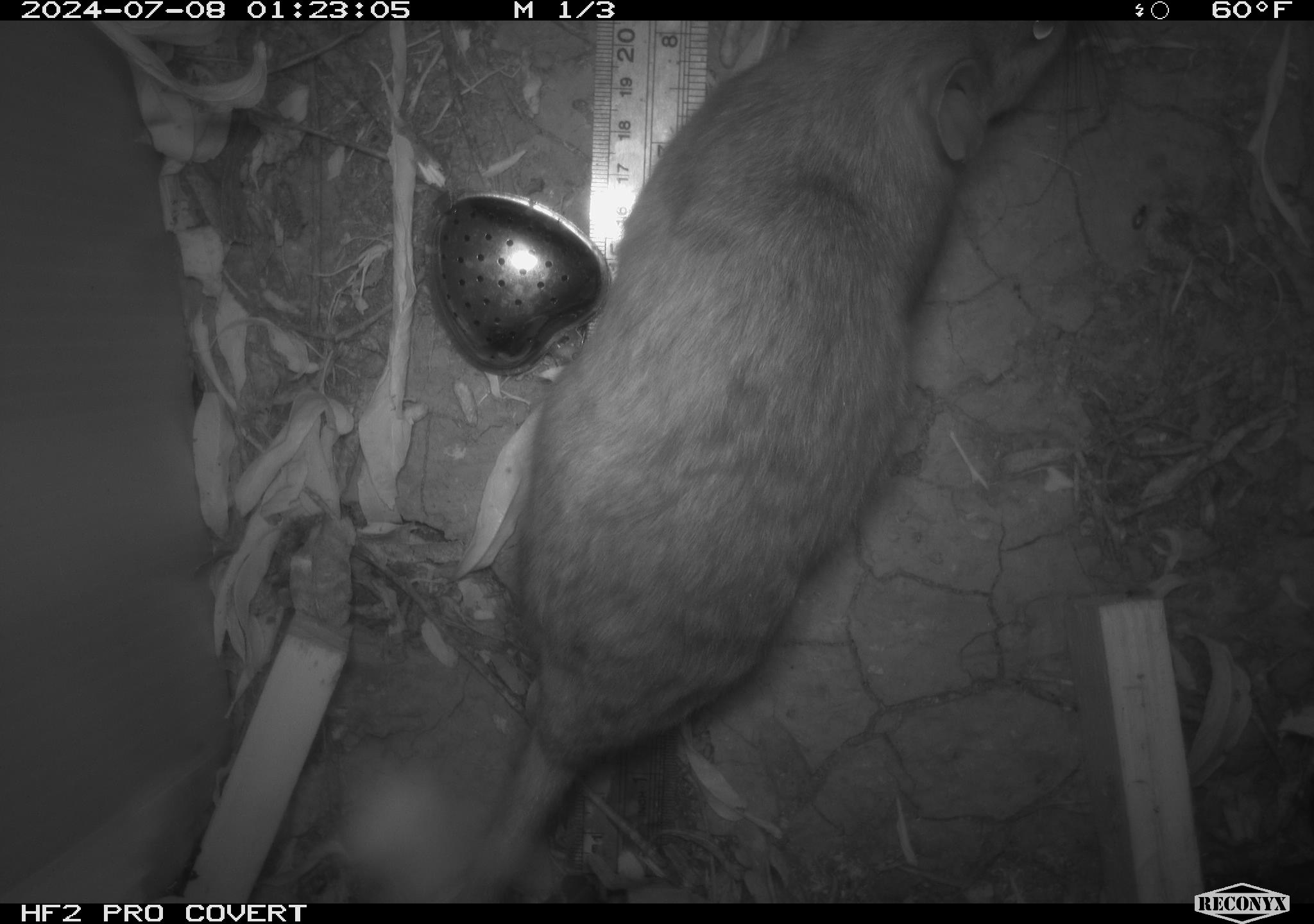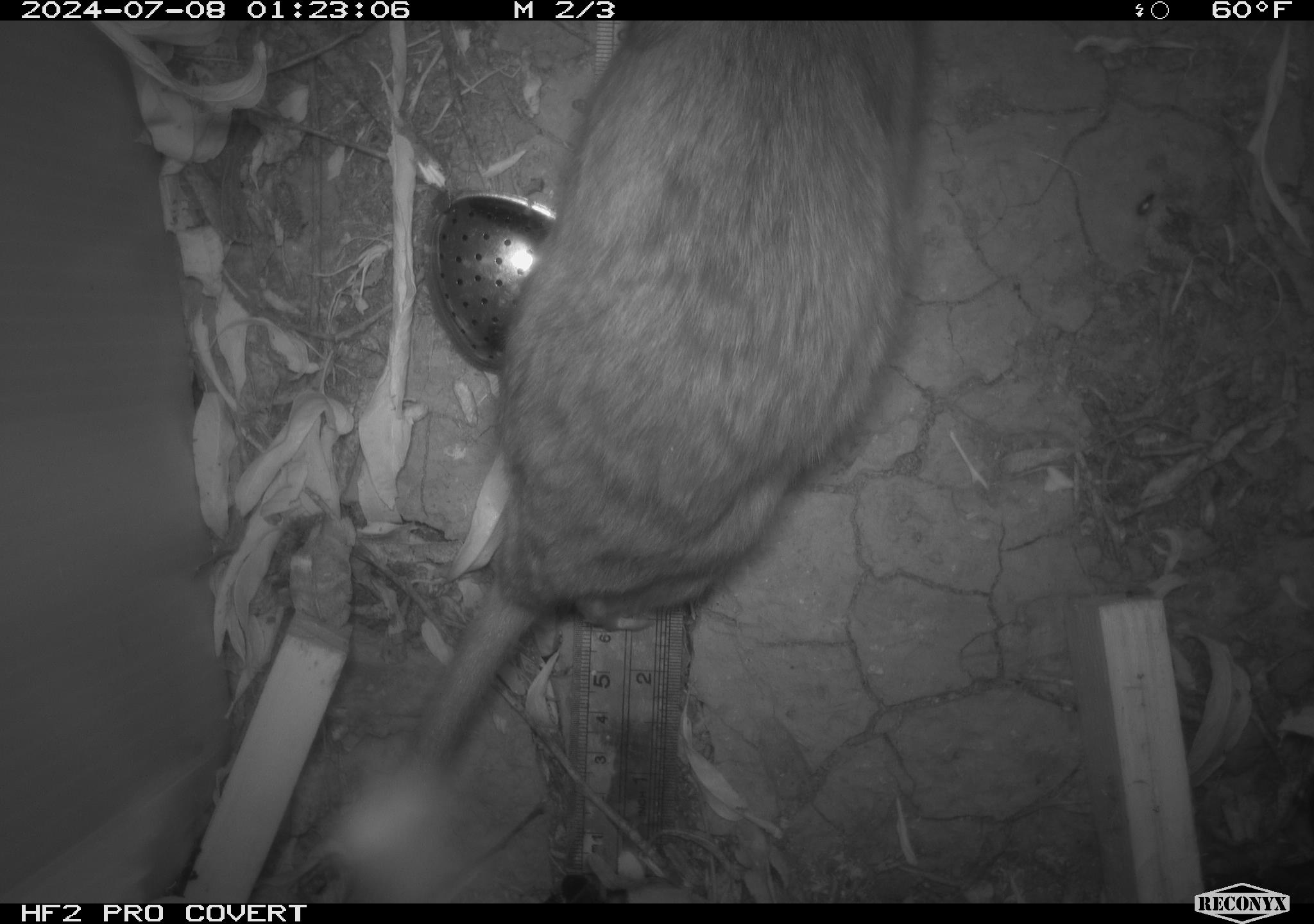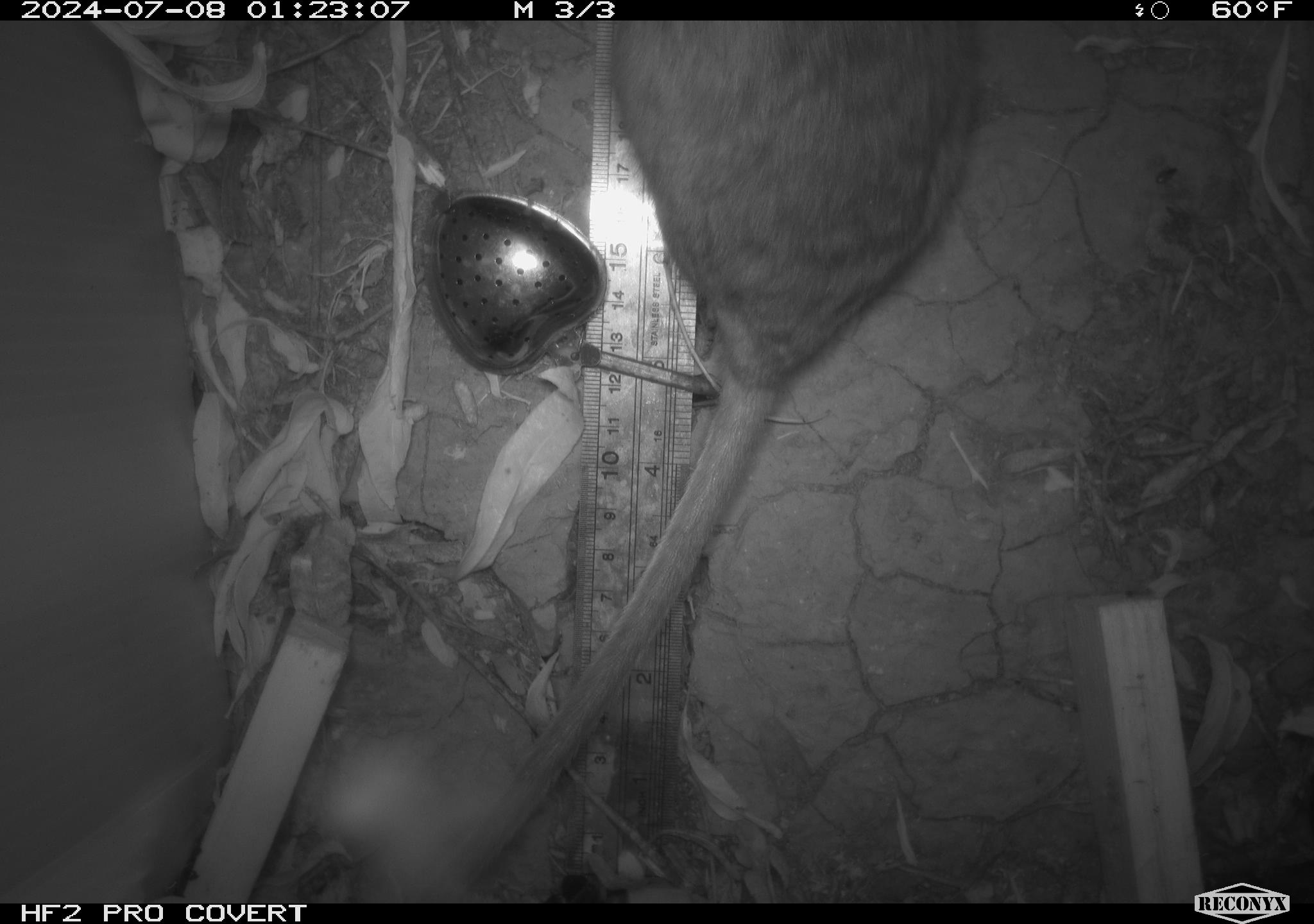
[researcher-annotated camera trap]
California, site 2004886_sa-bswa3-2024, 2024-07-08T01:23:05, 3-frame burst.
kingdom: Animalia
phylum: Chordata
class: Mammalia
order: Rodentia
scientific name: Rodentia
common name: woodrat or rat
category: woodrat or rat species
Woodrat or rat species (woodrat or rat) (Rodentia).